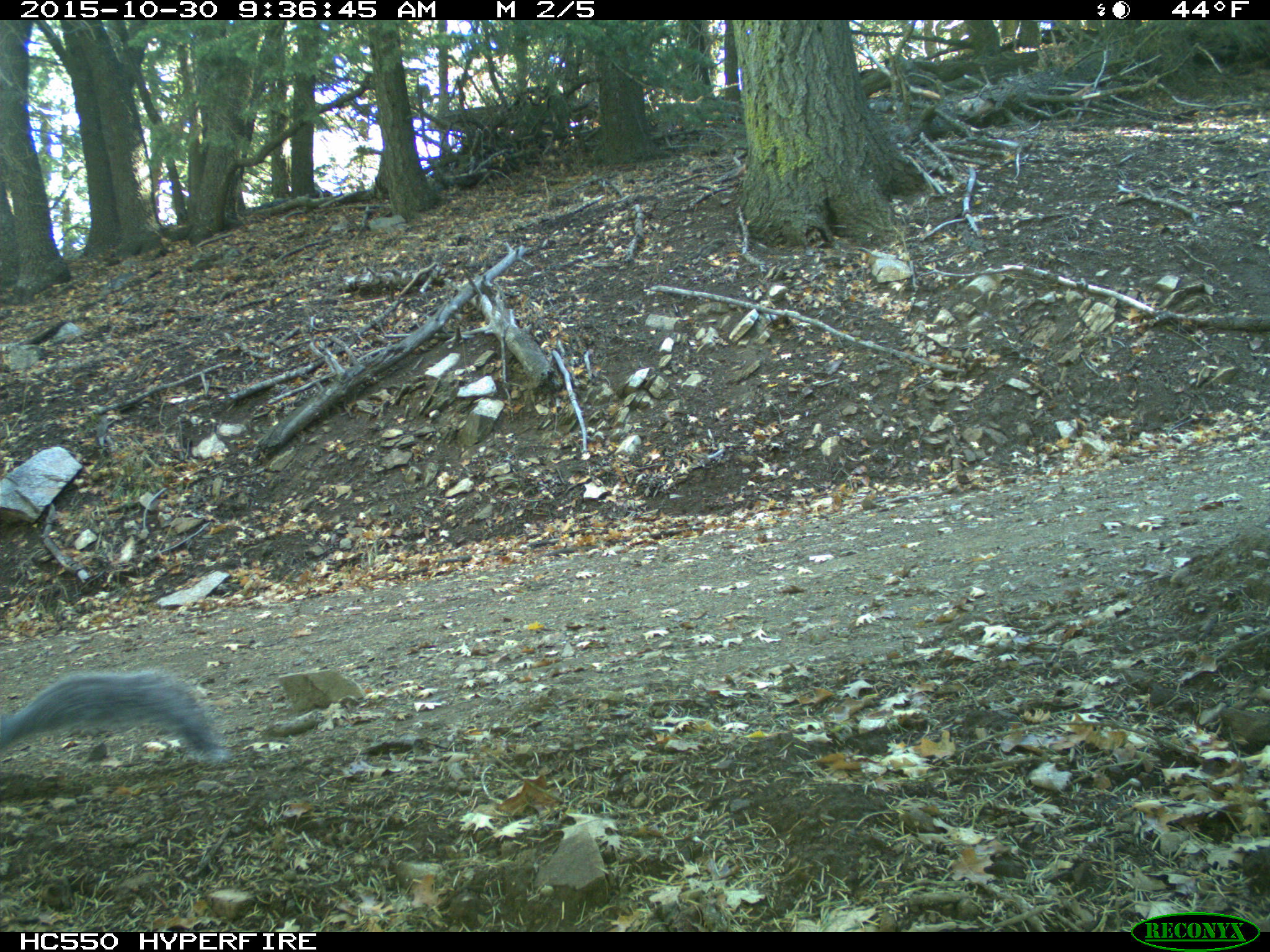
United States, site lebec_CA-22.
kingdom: Animalia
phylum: Chordata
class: Mammalia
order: Rodentia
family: Sciuridae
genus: Sciurus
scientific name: Sciurus carolinensis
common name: eastern gray squirrel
Sciurus carolinensis (eastern gray squirrel).